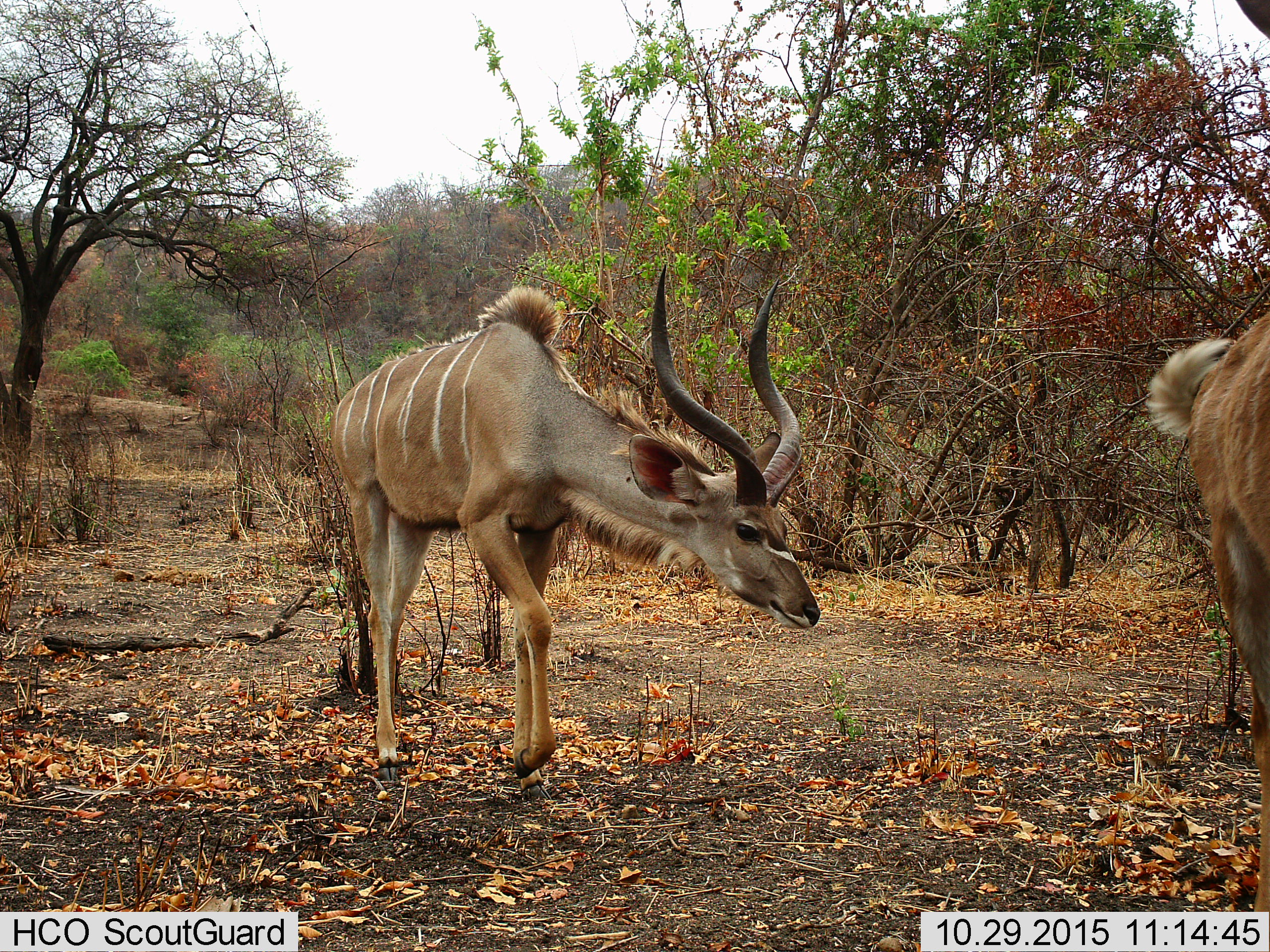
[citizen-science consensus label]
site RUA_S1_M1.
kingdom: Animalia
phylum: Chordata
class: Mammalia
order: Artiodactyla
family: Bovidae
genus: Tragelaphus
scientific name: Tragelaphus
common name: kudu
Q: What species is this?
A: Kudu (Tragelaphus).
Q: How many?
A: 2.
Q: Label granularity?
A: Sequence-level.